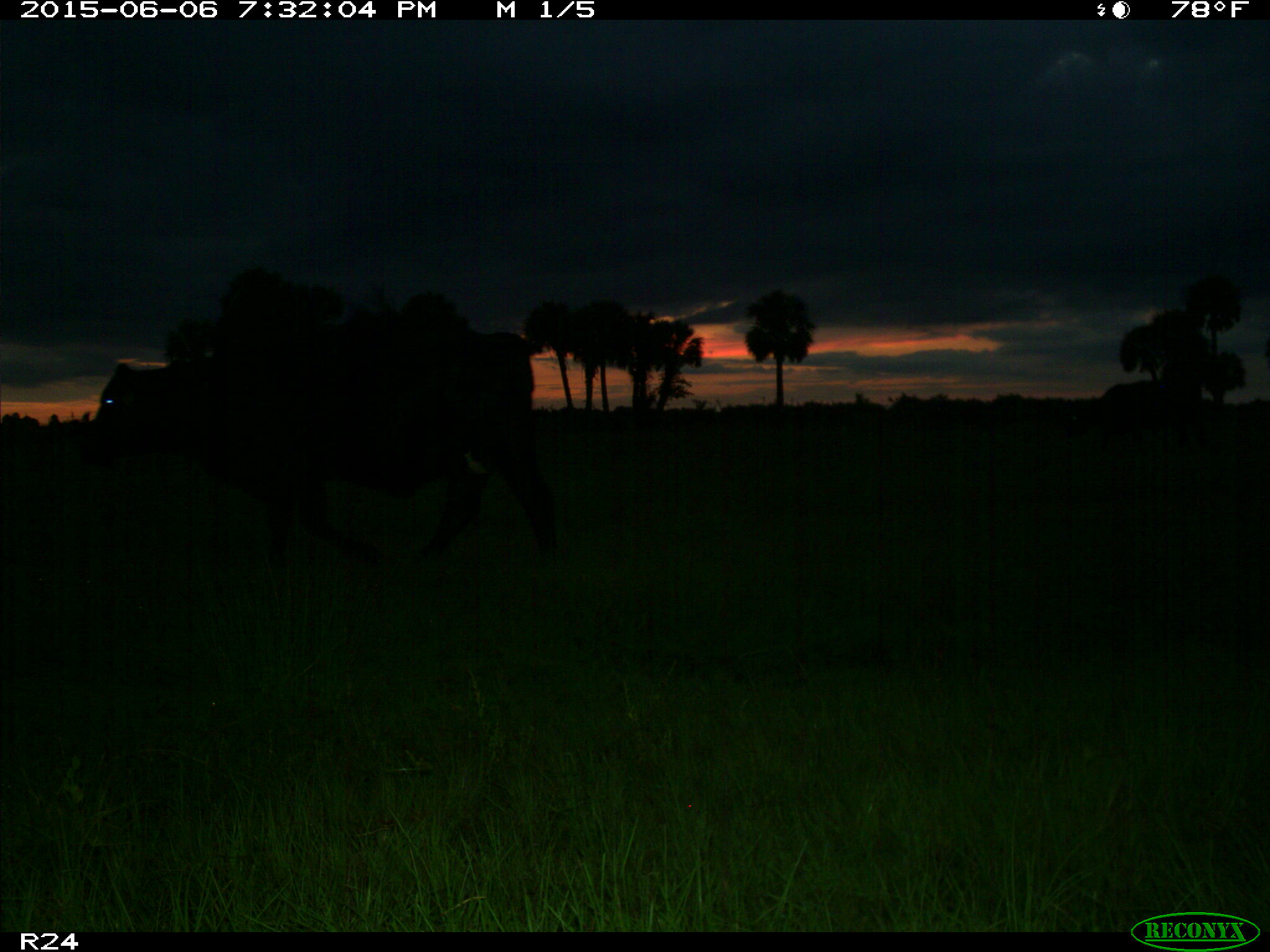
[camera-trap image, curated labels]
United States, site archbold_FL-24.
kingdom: Animalia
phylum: Chordata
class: Mammalia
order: Artiodactyla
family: Bovidae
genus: Bos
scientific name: Bos taurus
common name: domestic cow